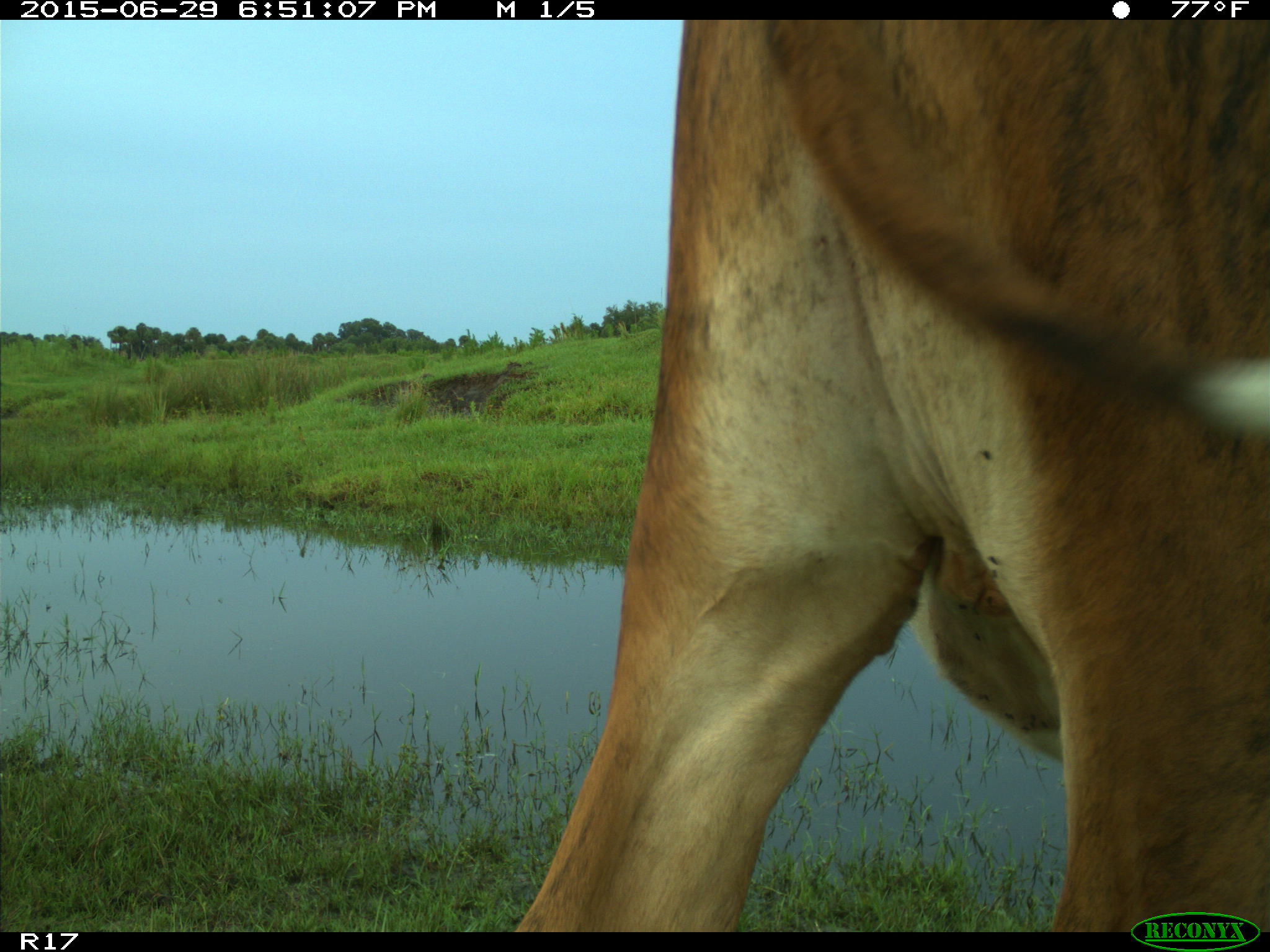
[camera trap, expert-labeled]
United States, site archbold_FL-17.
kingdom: Animalia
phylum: Chordata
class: Mammalia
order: Artiodactyla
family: Bovidae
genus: Bos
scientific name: Bos taurus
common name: domestic cow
Bos taurus (domestic cow).